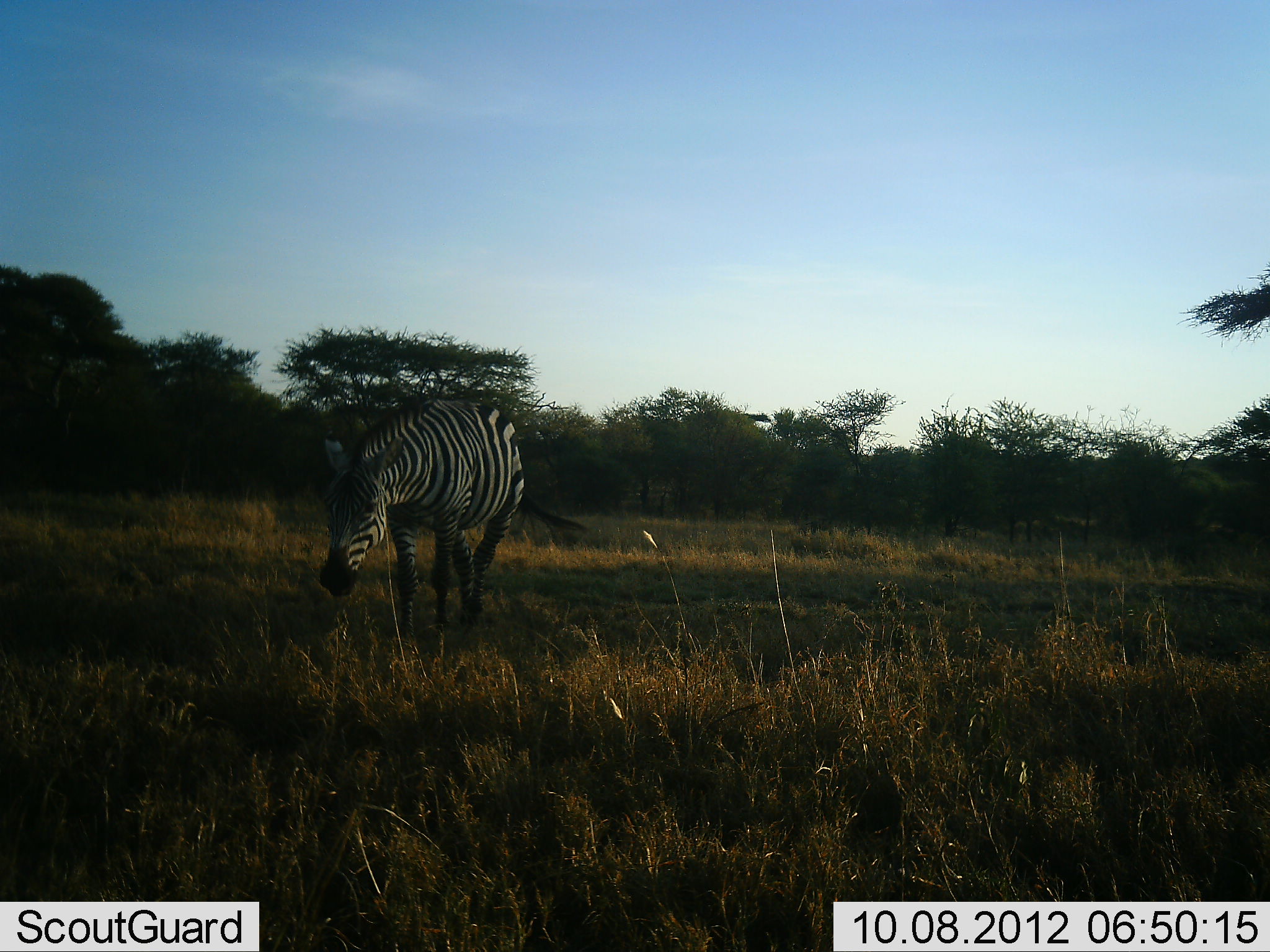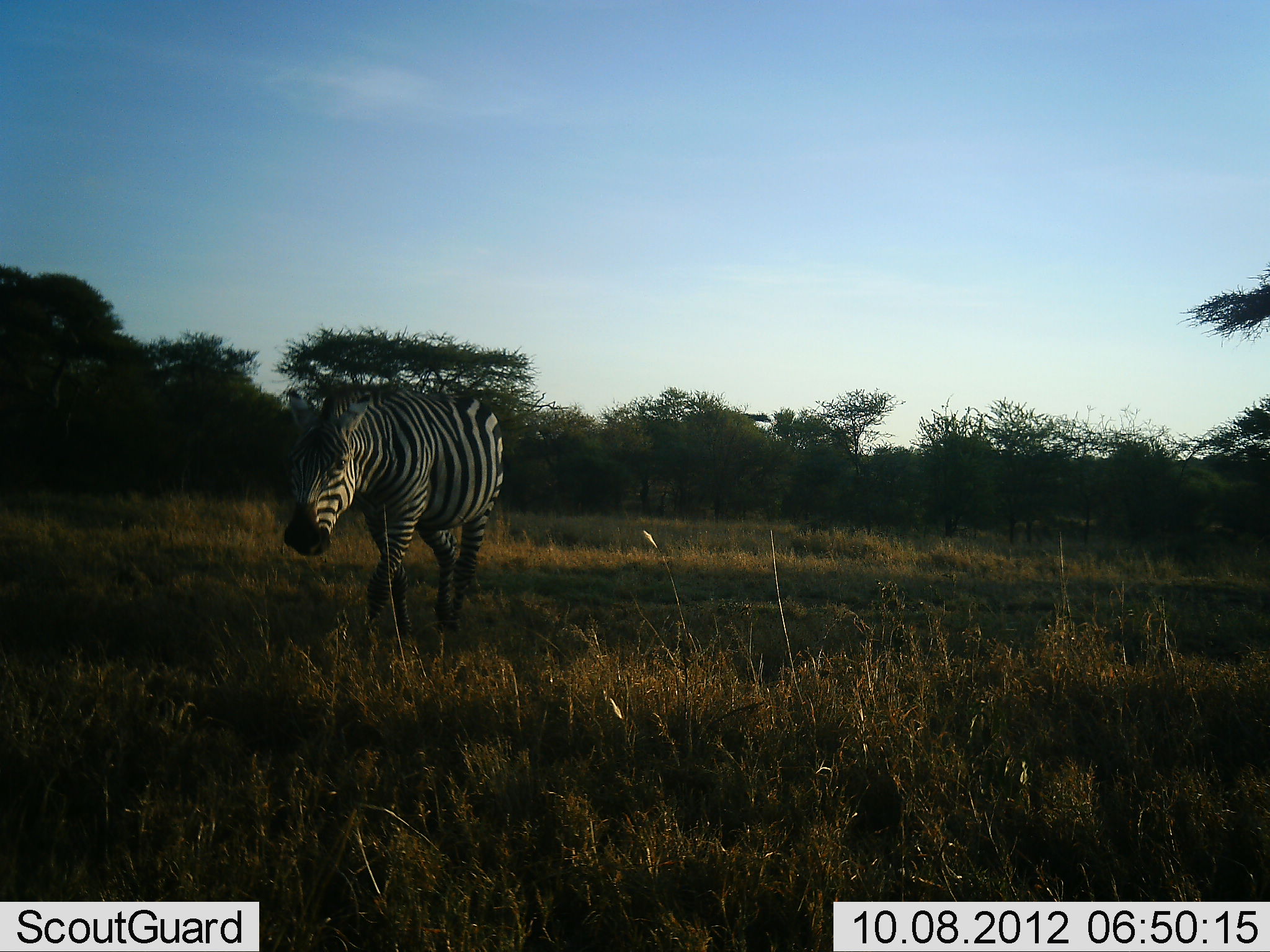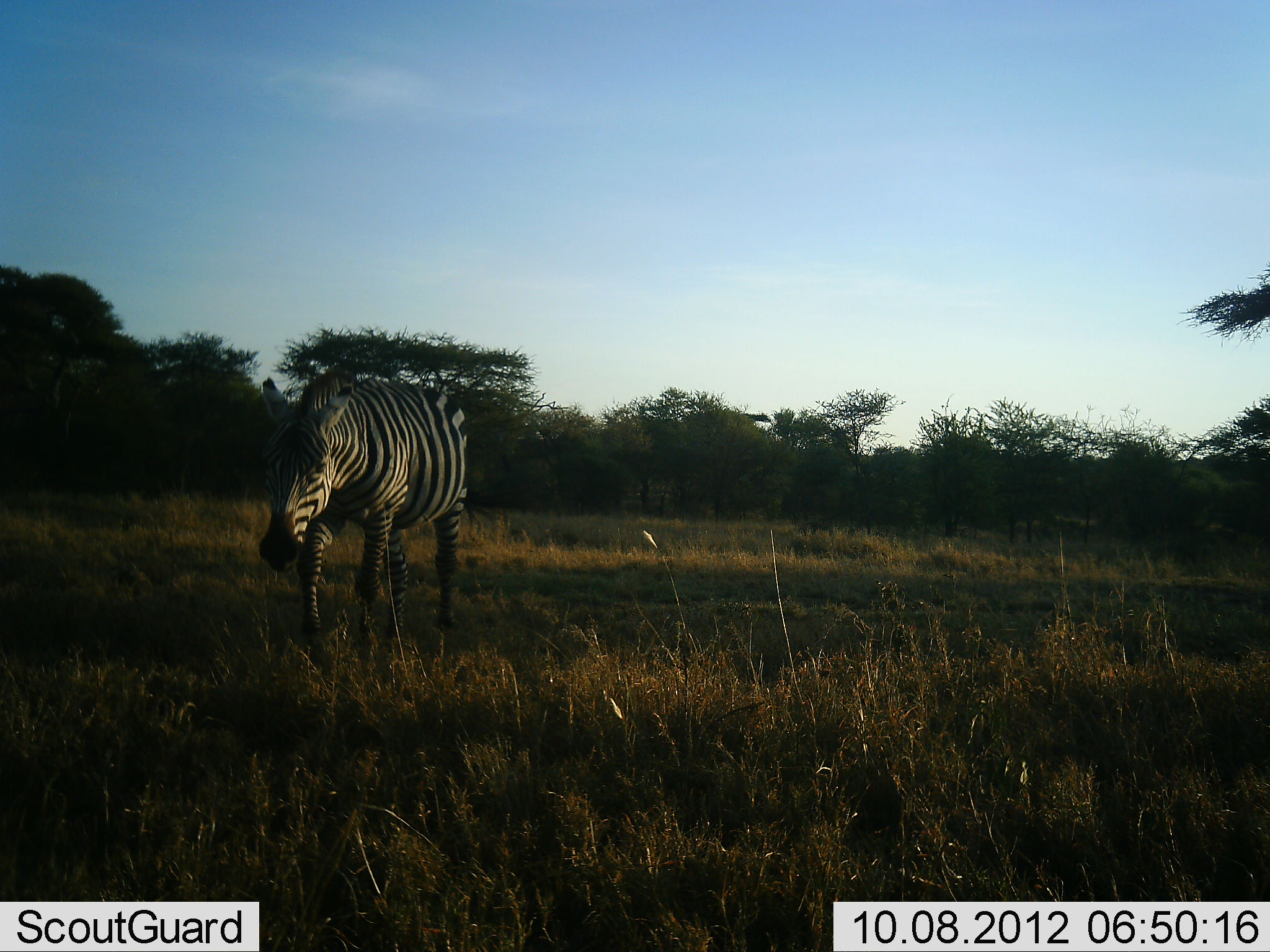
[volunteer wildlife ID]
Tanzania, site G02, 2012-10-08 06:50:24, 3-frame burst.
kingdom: Animalia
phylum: Chordata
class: Mammalia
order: Perissodactyla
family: Equidae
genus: Equus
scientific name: Equus quagga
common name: plains zebra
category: zebra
Zebra (plains zebra) (Equus quagga), count 1. Behavior (volunteer vote fractions): standing 10%, resting 0%, moving 100%, interacting 0%. Young present (vote fraction): 0%. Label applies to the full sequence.